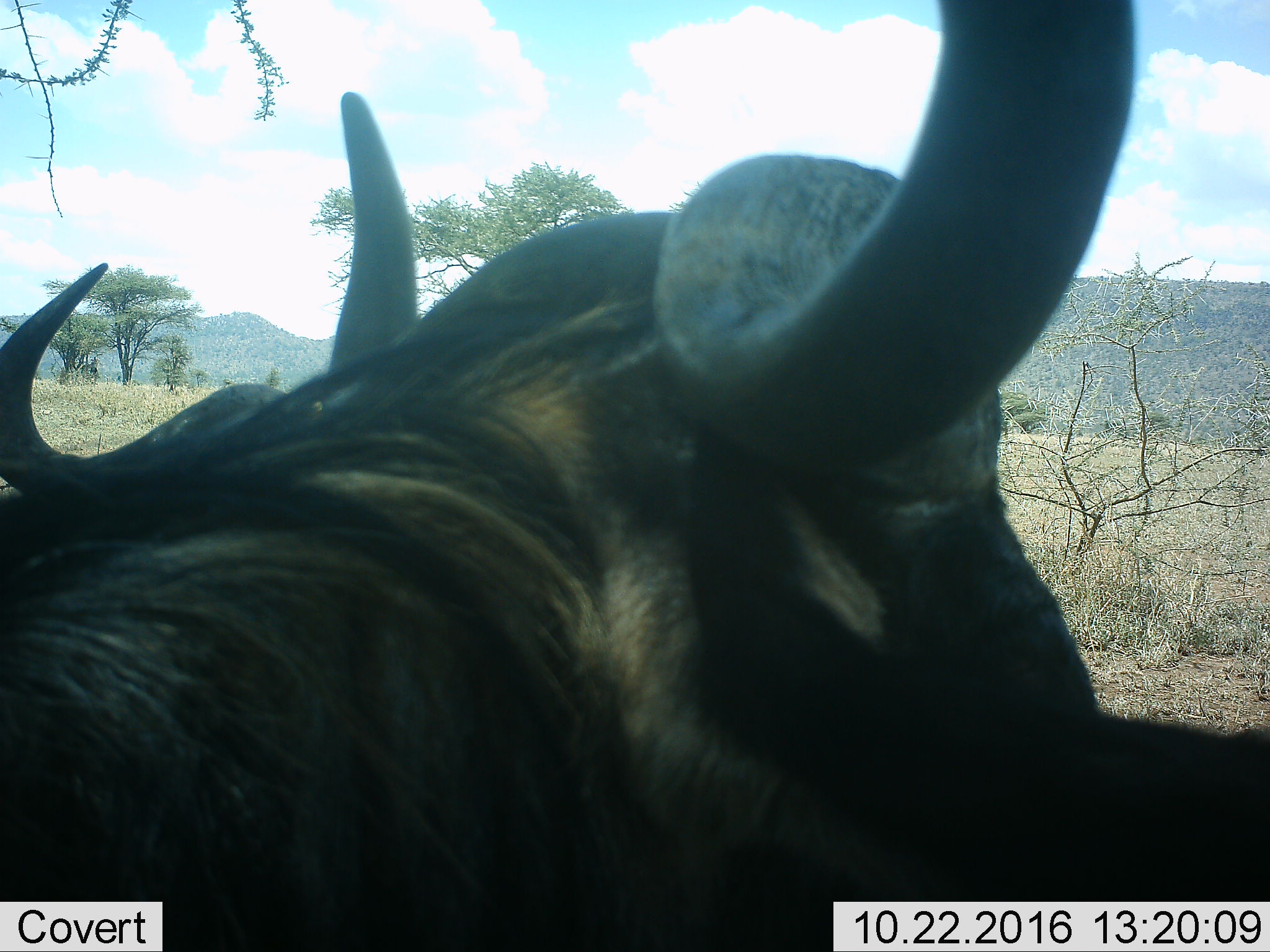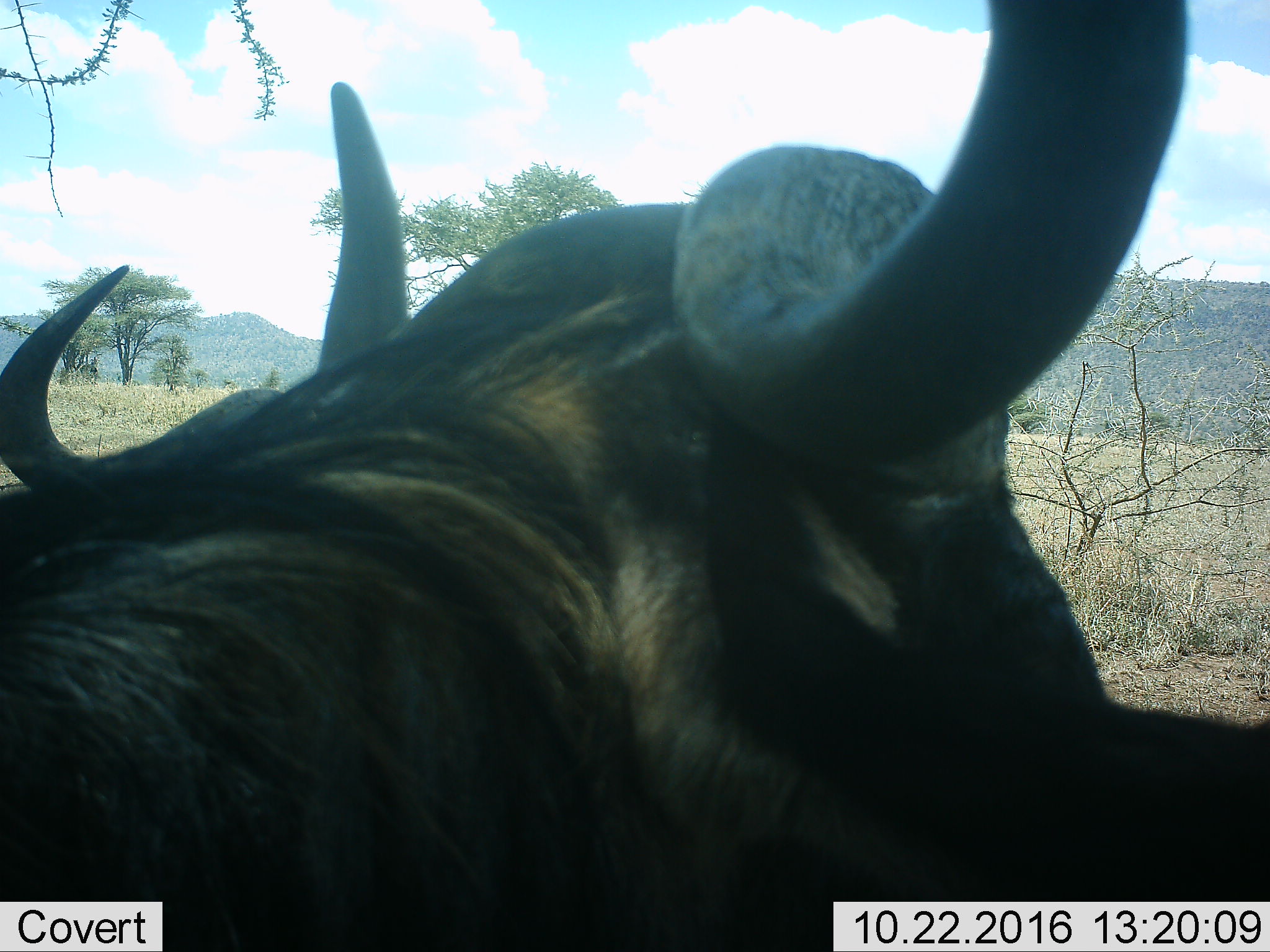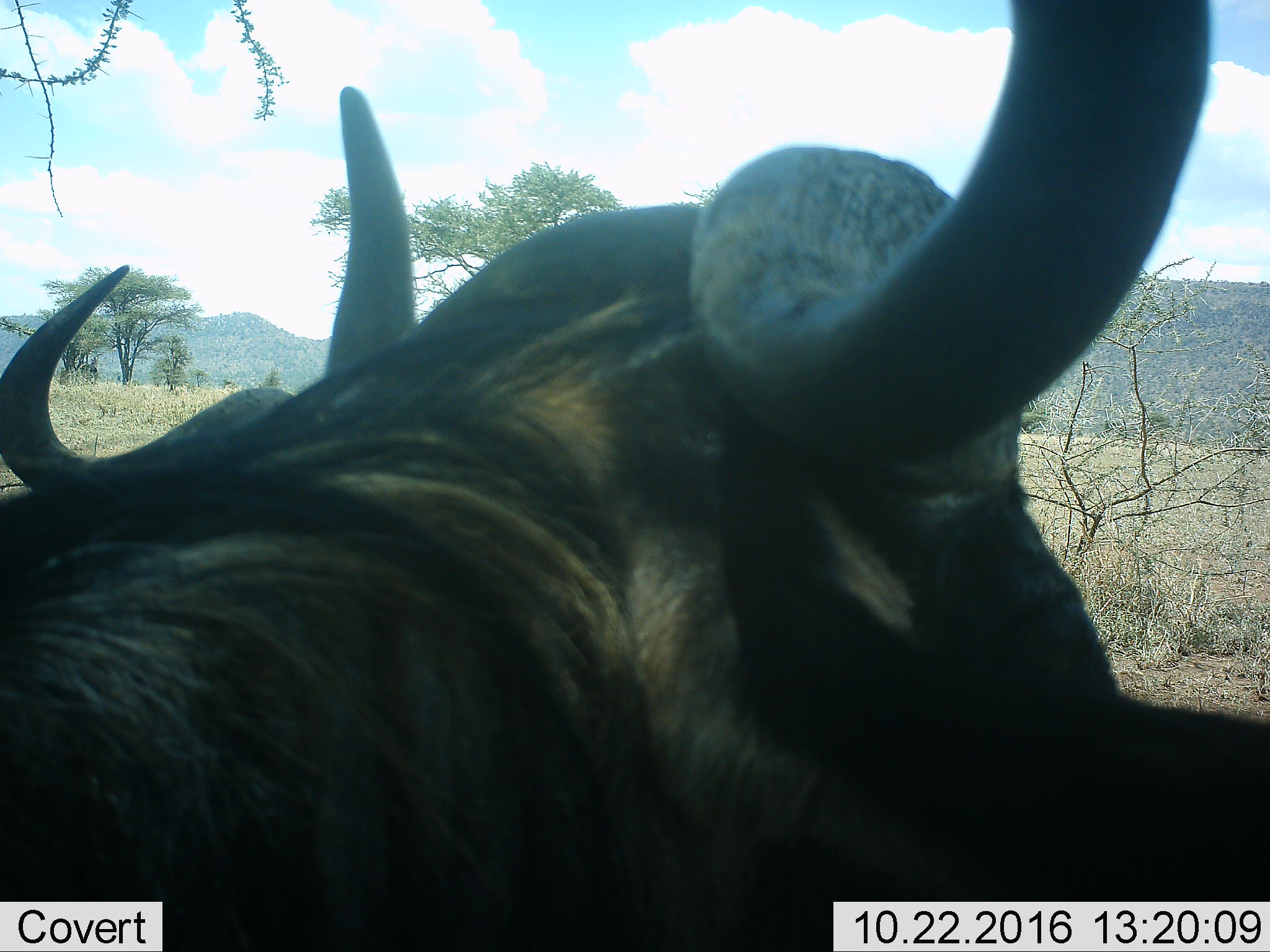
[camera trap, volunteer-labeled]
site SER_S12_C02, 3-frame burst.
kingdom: Animalia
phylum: Chordata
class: Mammalia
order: Artiodactyla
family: Bovidae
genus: Connochaetes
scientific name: Connochaetes taurinus taurinus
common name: blue wildebeest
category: wildebeestblue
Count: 2.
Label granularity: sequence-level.